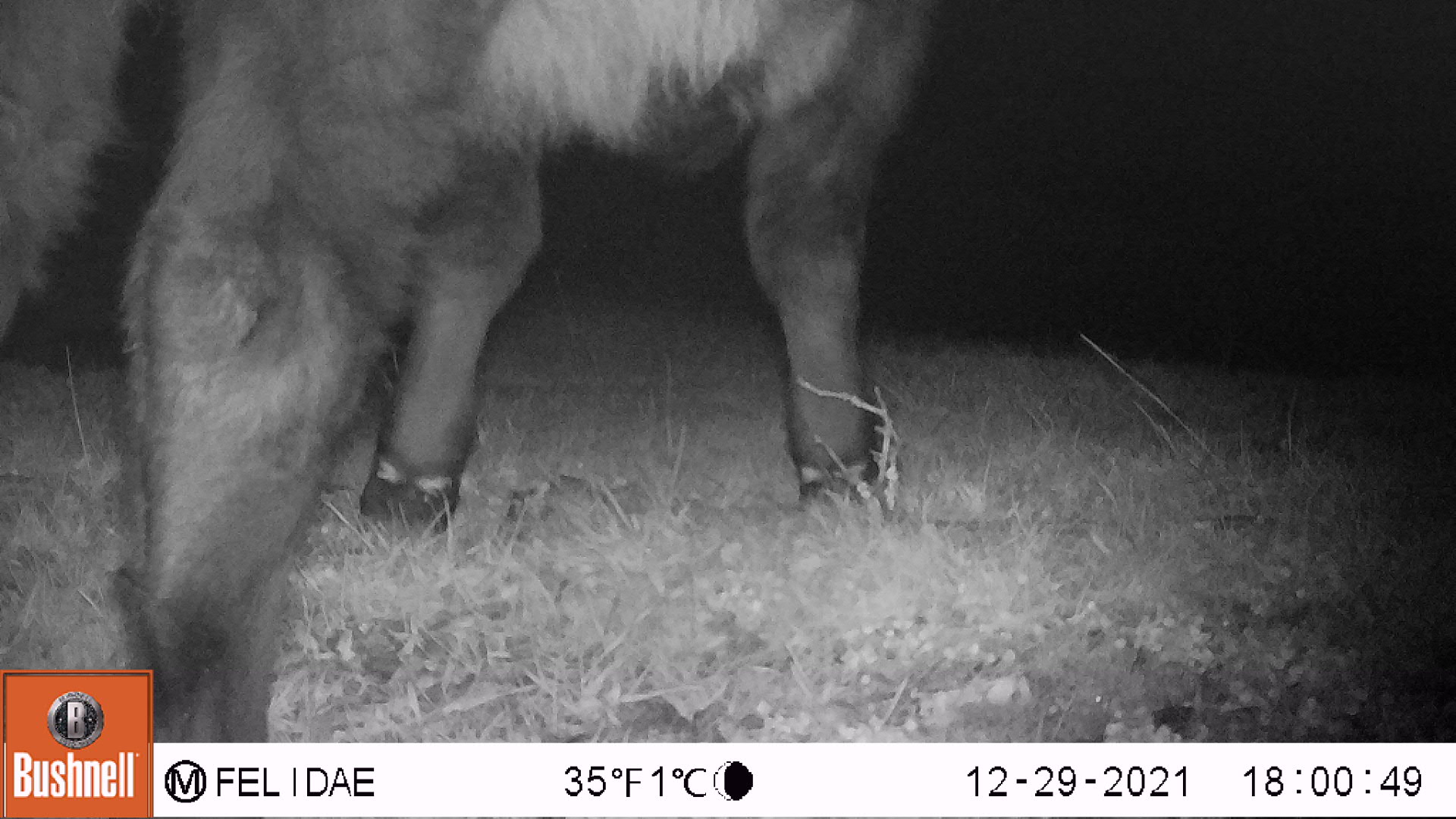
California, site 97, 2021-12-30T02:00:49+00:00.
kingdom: Animalia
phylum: Chordata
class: Mammalia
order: Artiodactyla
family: Bovidae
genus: Bos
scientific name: Bos taurus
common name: domestic cattle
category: cattle